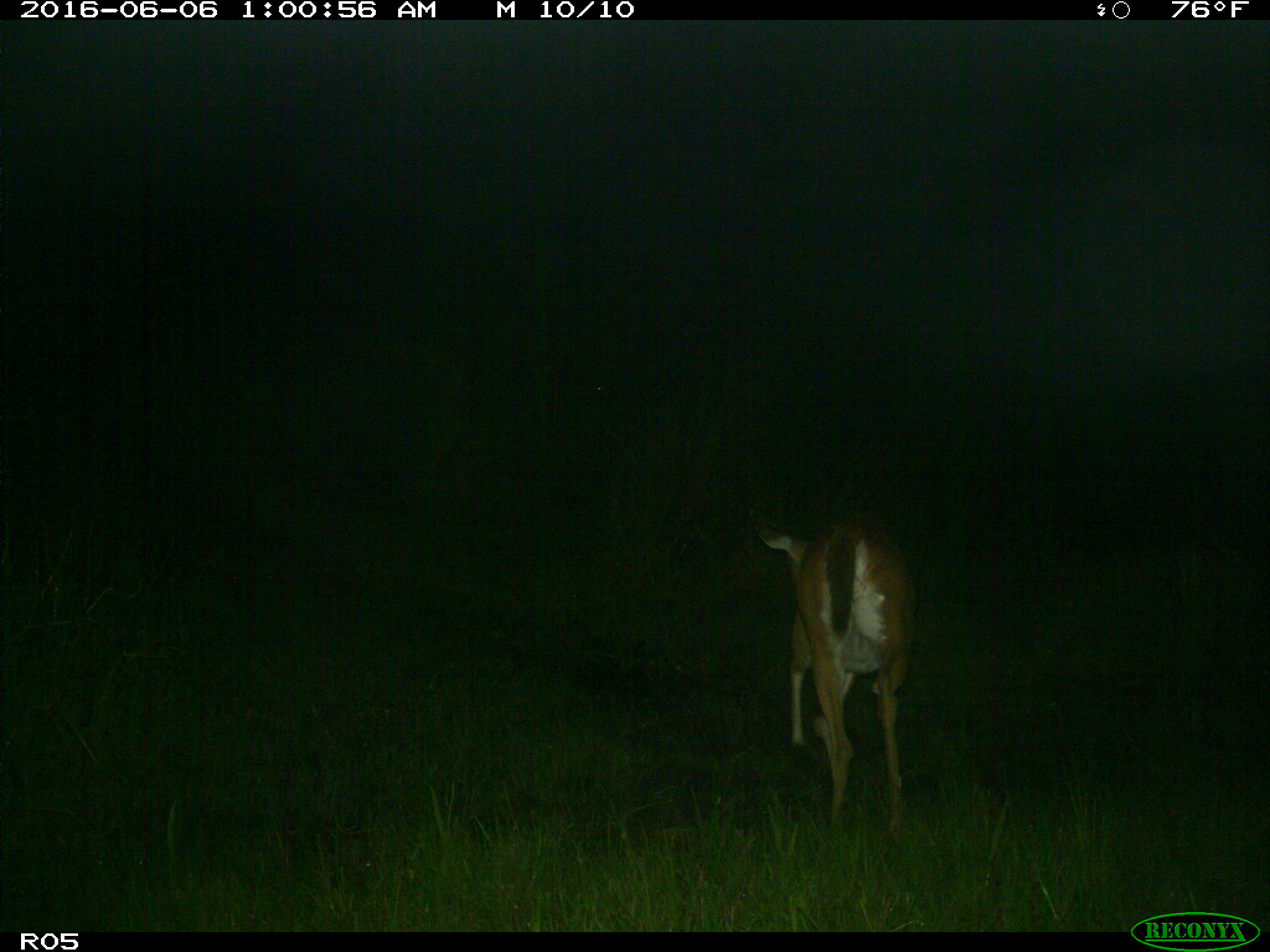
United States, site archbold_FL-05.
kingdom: Animalia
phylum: Chordata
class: Mammalia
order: Artiodactyla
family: Cervidae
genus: Odocoileus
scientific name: Odocoileus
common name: deer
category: unidentified deer